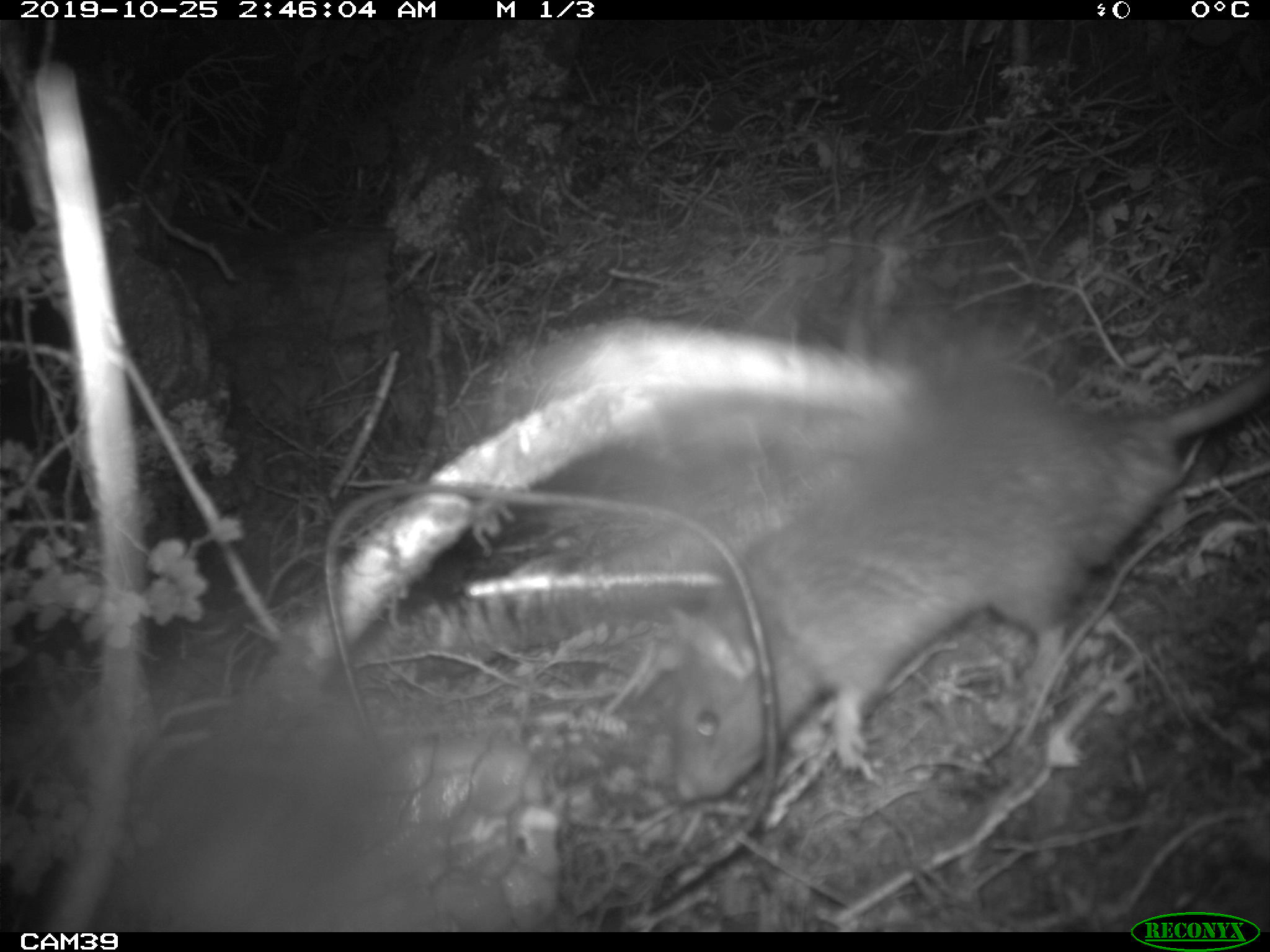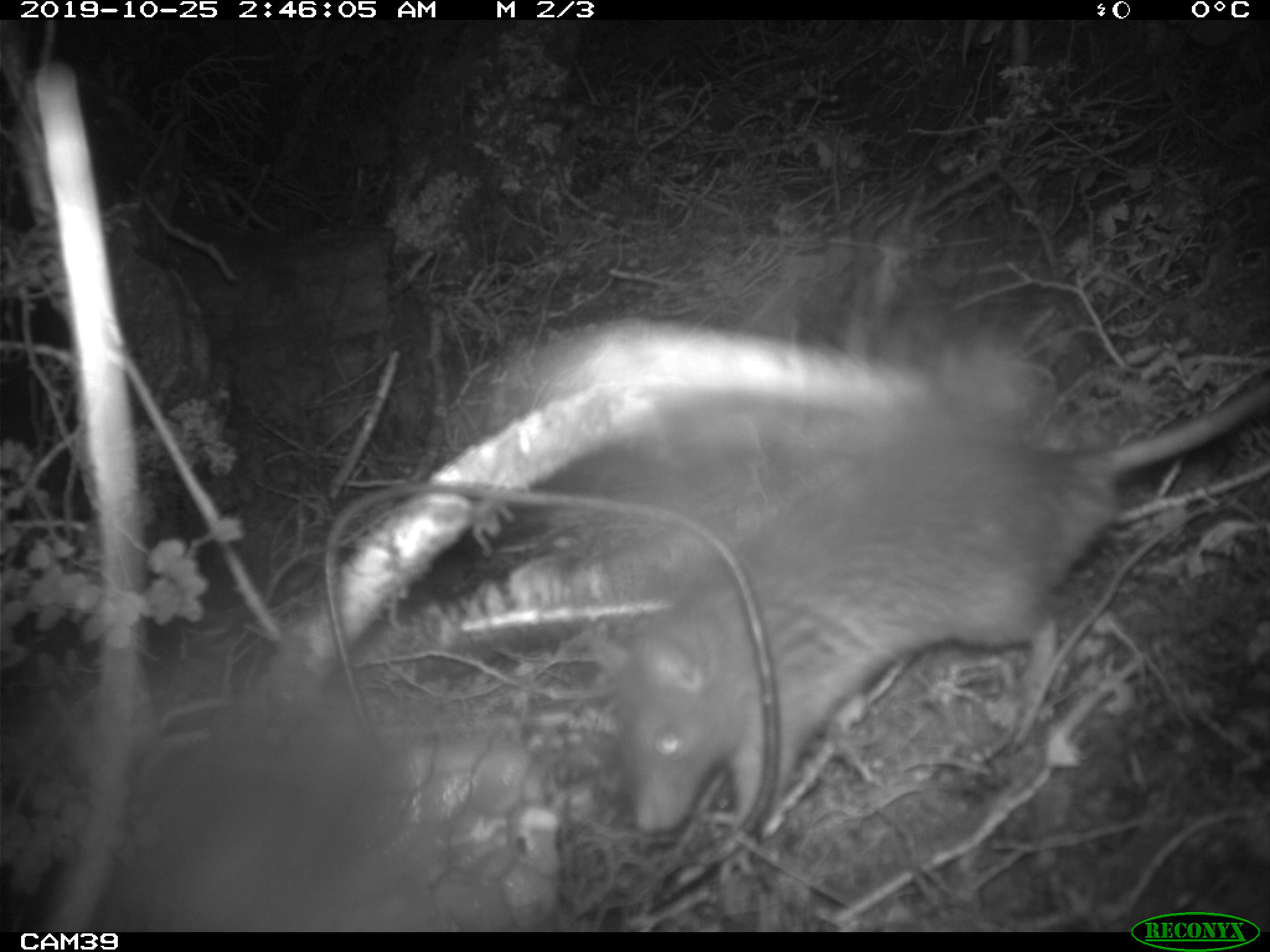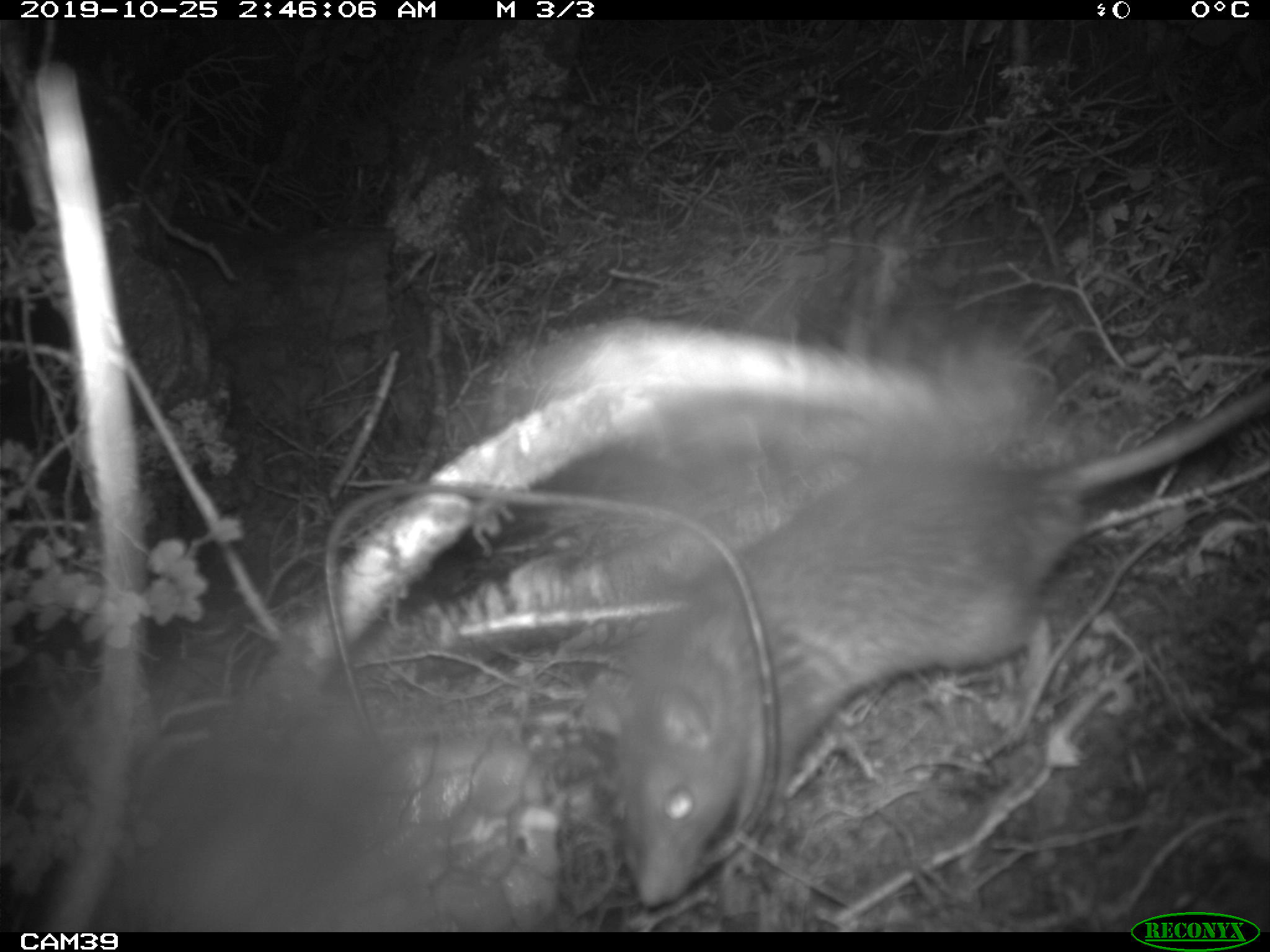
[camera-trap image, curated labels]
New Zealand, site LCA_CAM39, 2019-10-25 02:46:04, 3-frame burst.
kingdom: Animalia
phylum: Chordata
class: Mammalia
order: Rodentia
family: Muridae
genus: Rattus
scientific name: Rattus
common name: rat